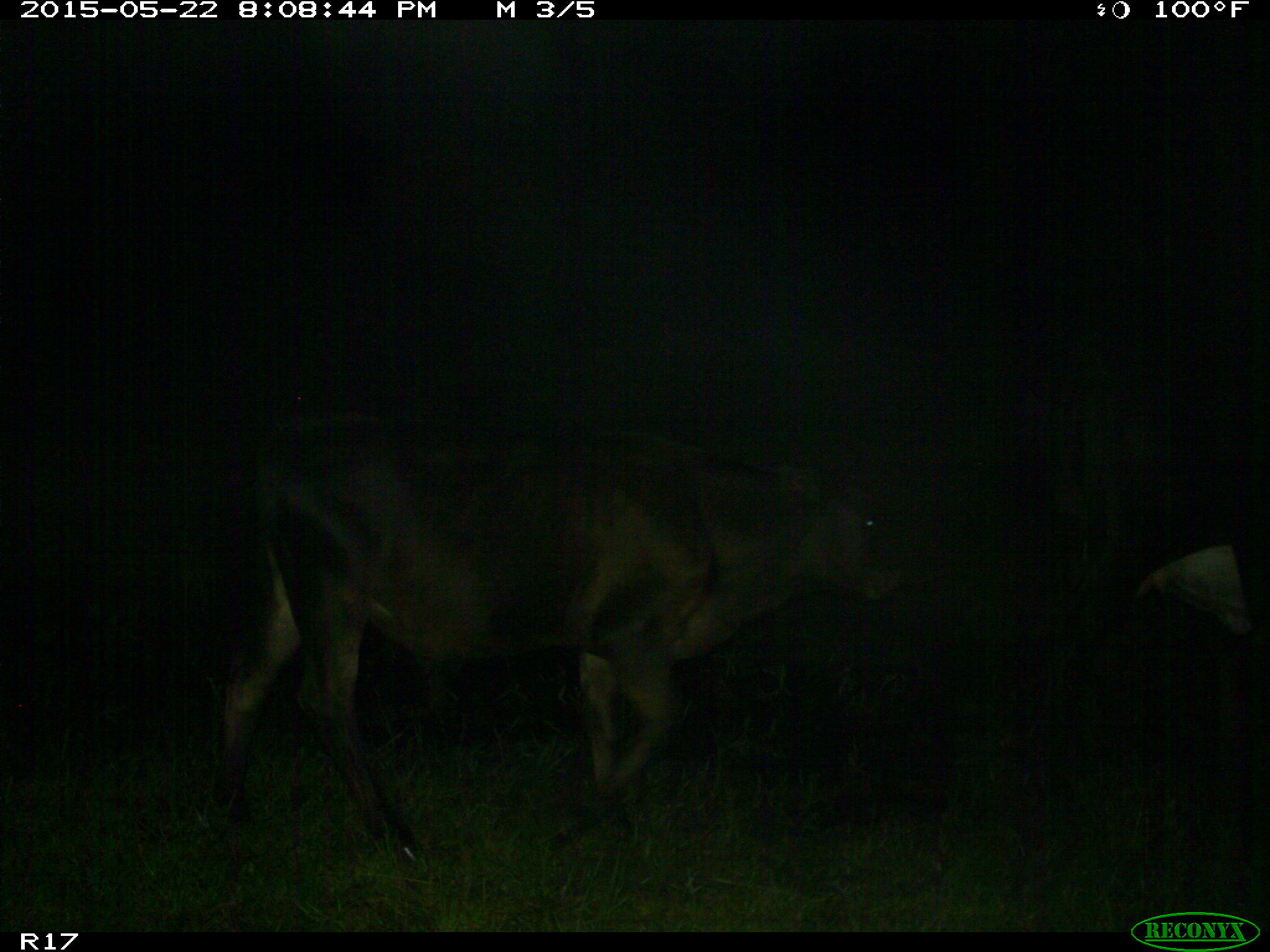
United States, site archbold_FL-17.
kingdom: Animalia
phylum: Chordata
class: Mammalia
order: Artiodactyla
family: Bovidae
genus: Bos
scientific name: Bos taurus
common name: domestic cow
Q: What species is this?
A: Bos taurus (domestic cow).